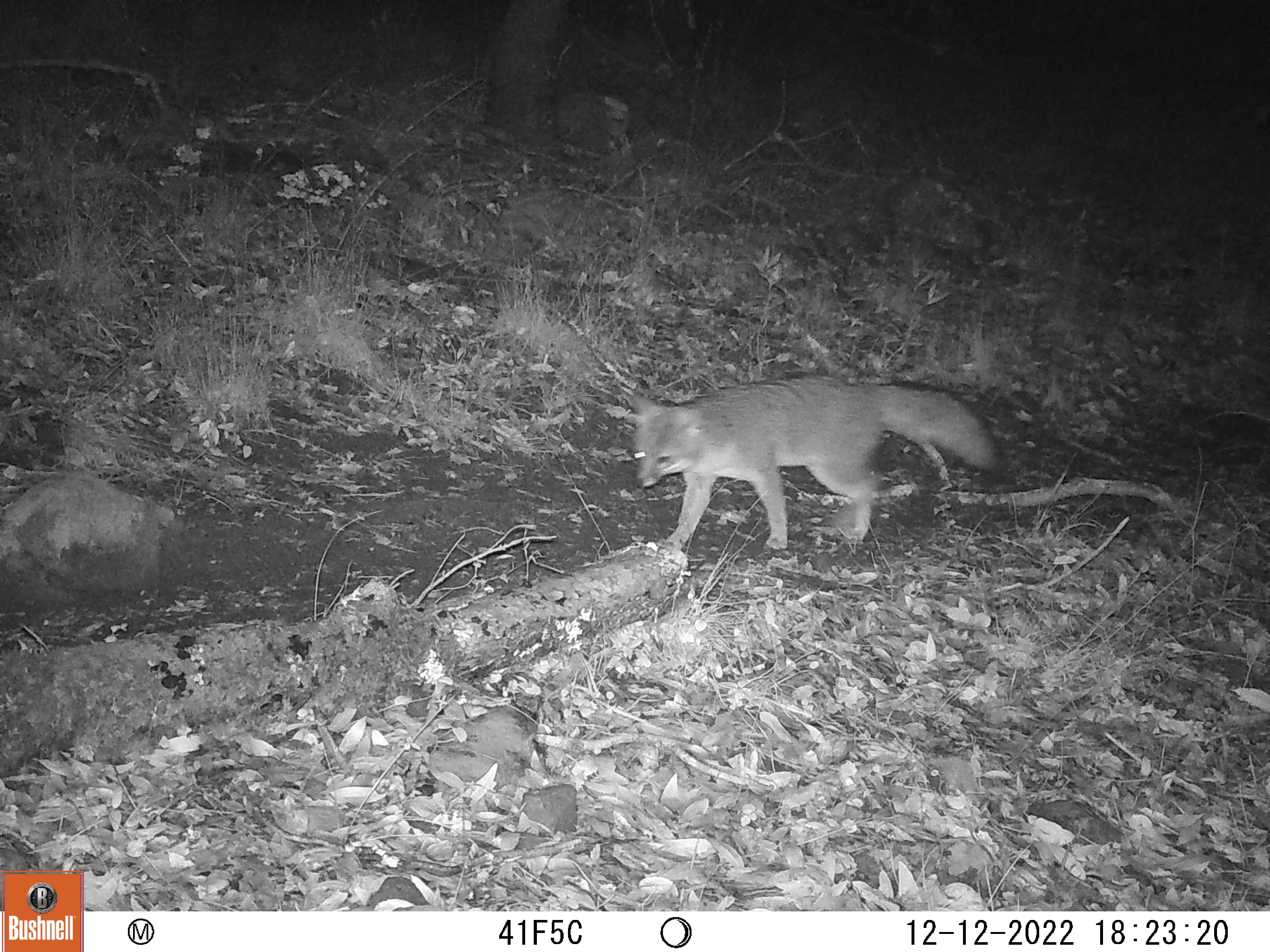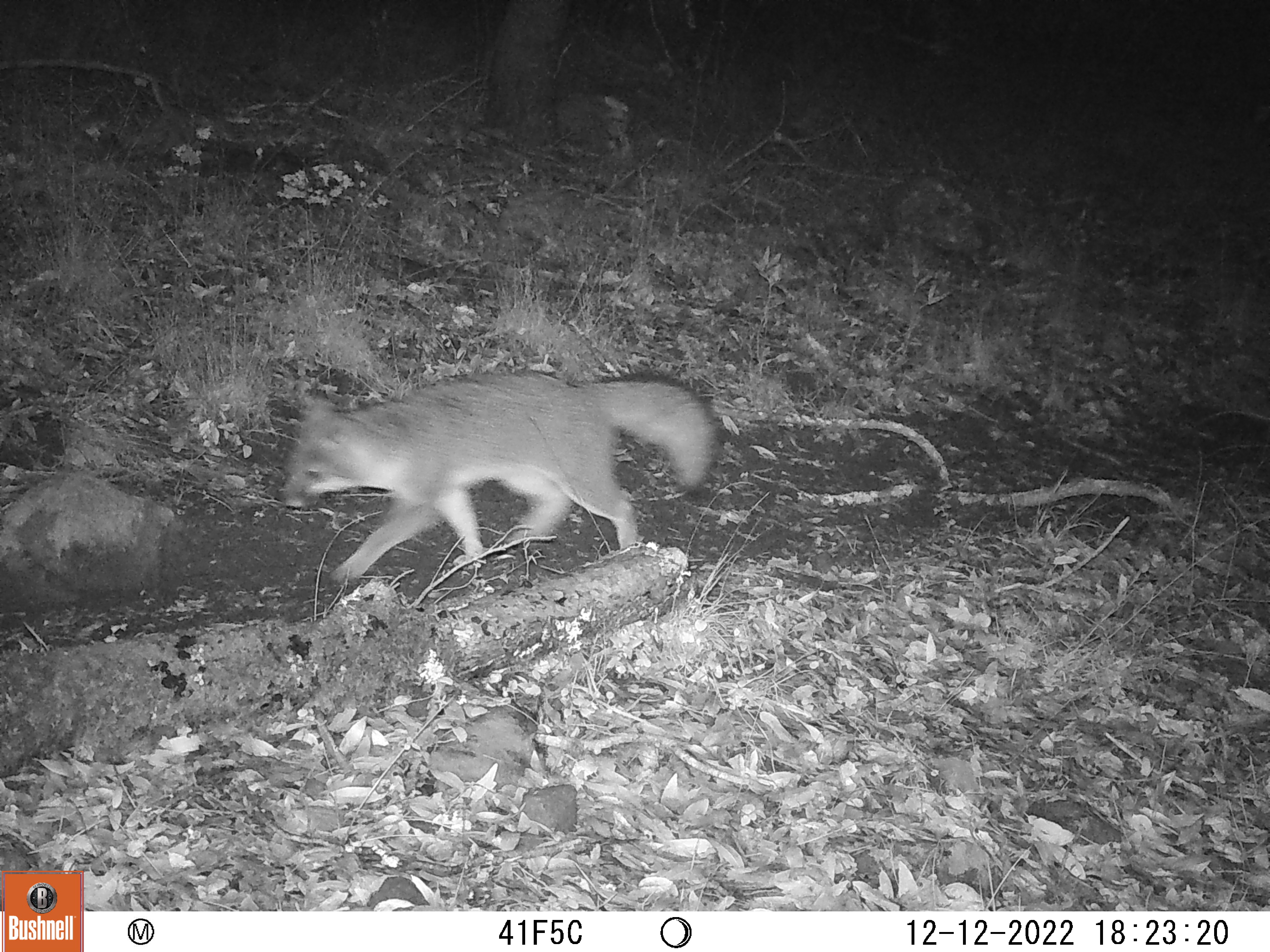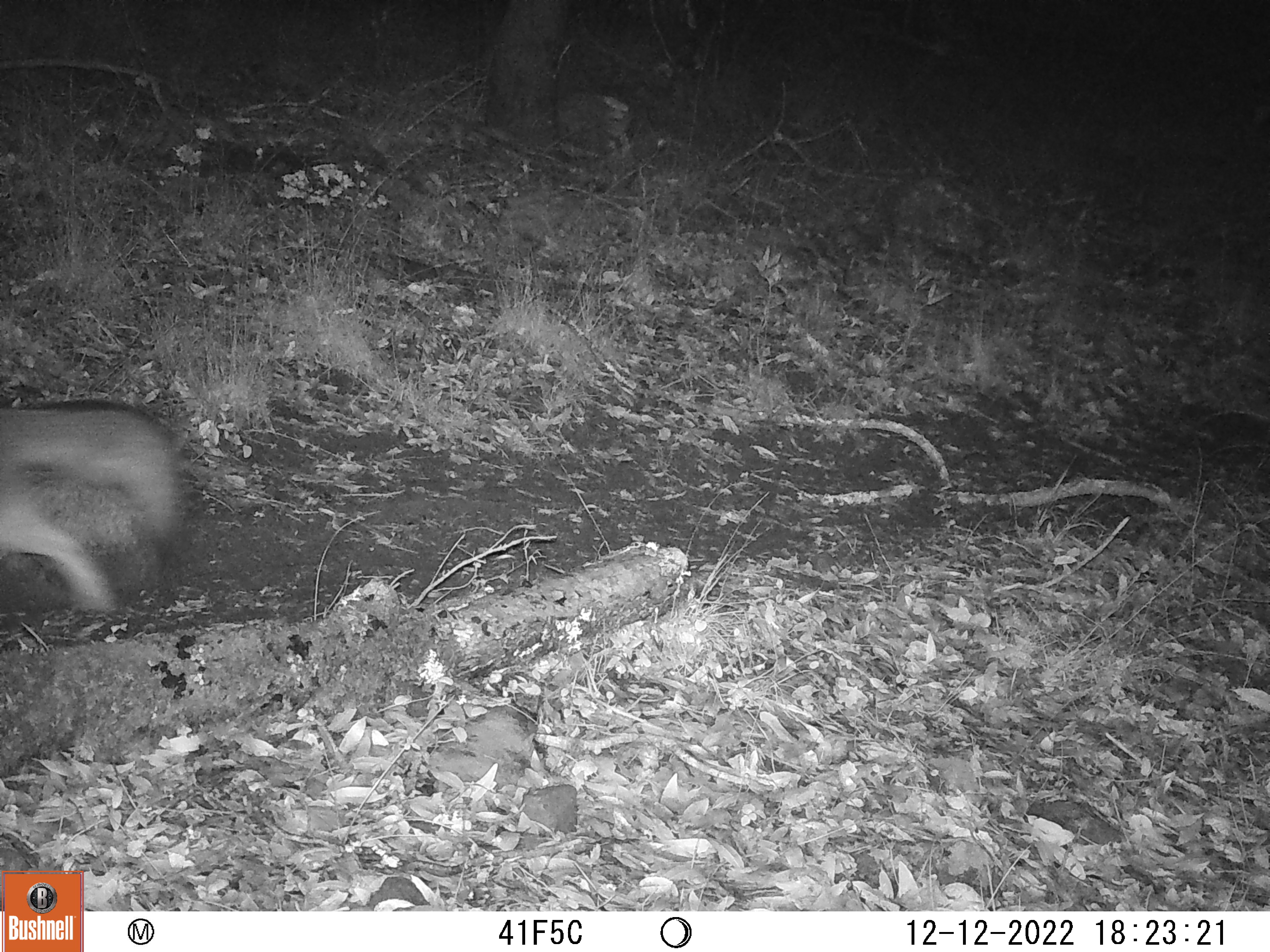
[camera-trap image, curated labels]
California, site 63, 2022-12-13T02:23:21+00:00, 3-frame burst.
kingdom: Animalia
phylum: Chordata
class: Mammalia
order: Carnivora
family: Canidae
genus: Urocyon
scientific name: Urocyon cinereoargenteus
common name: gray fox